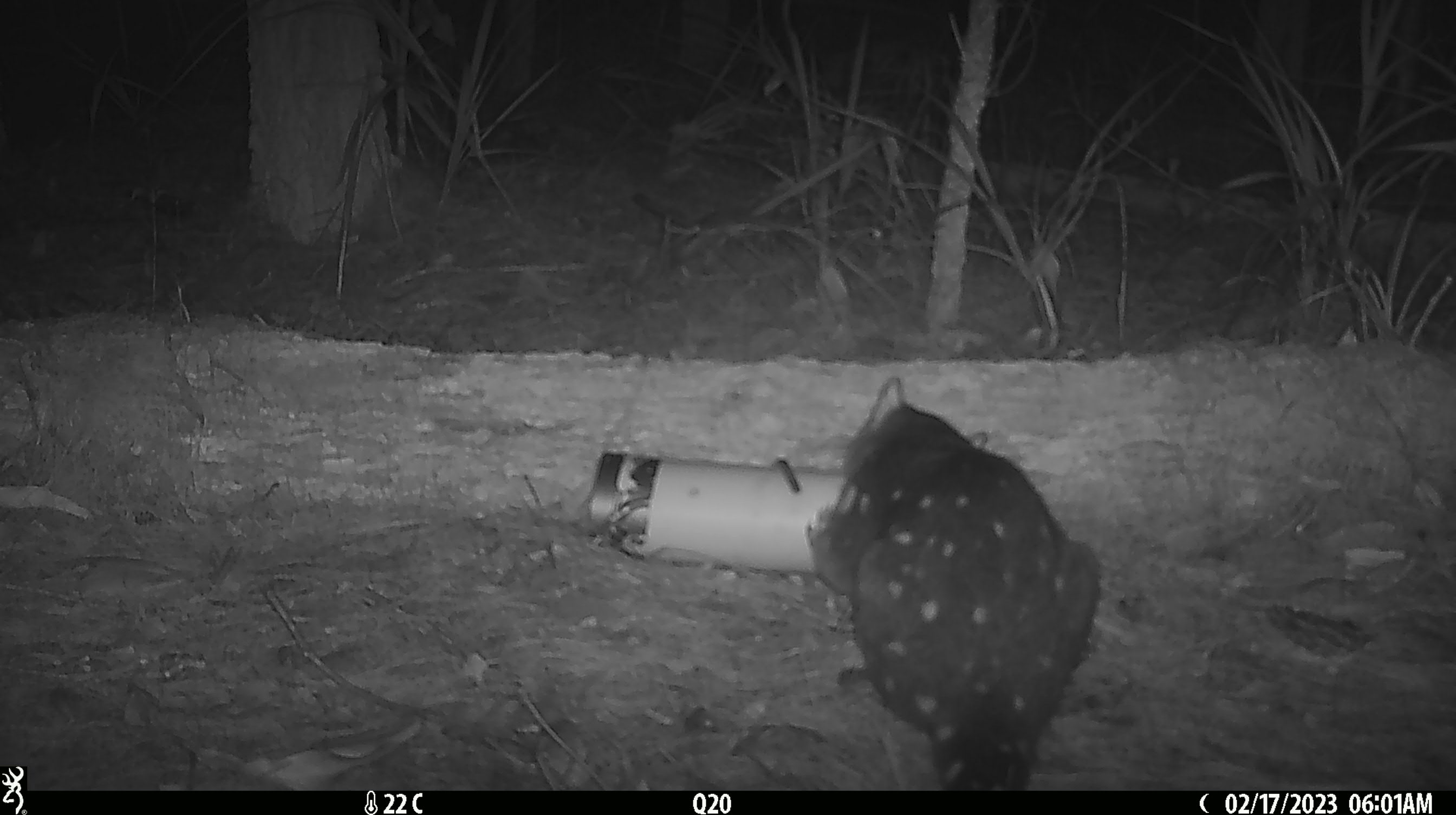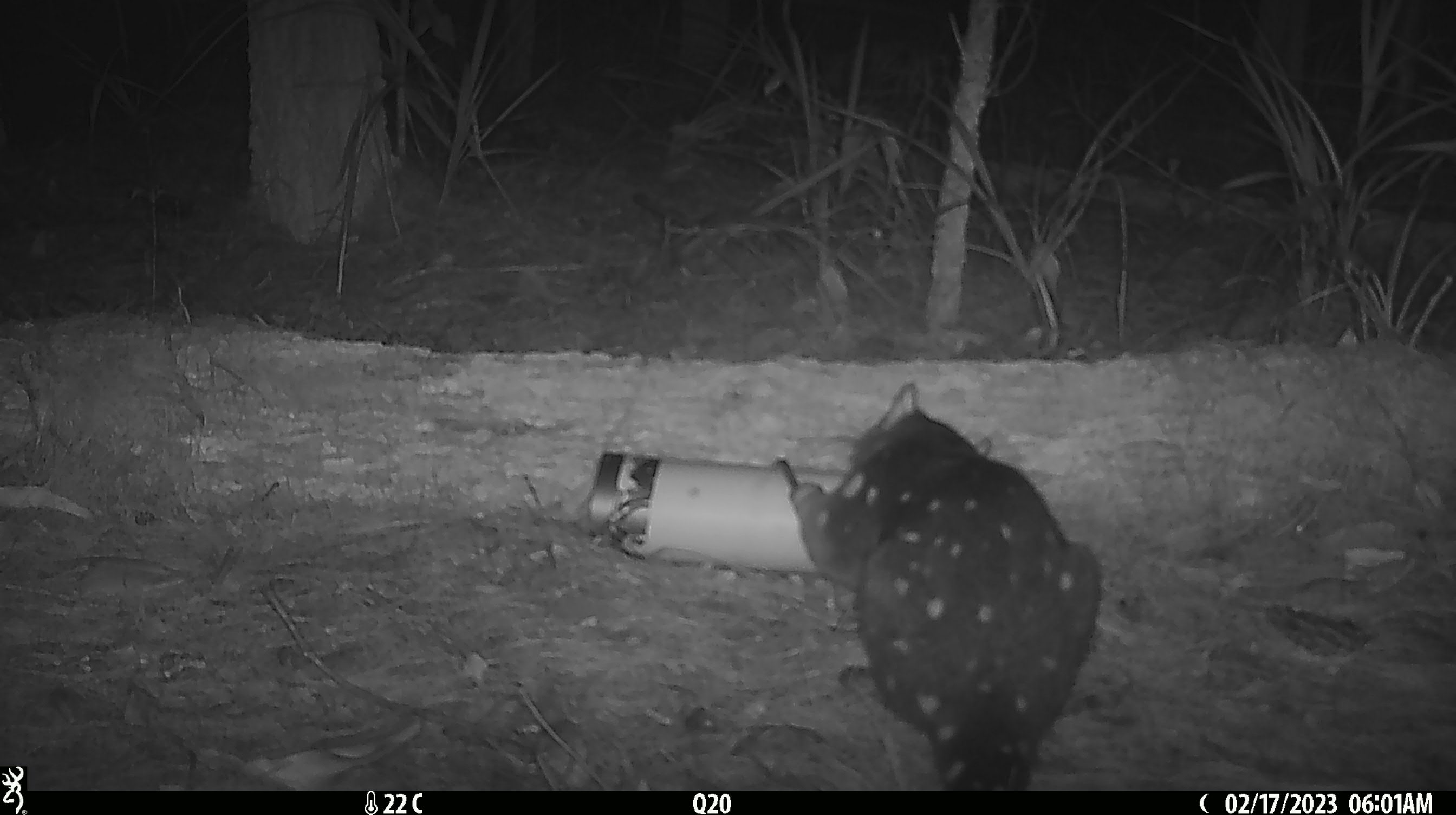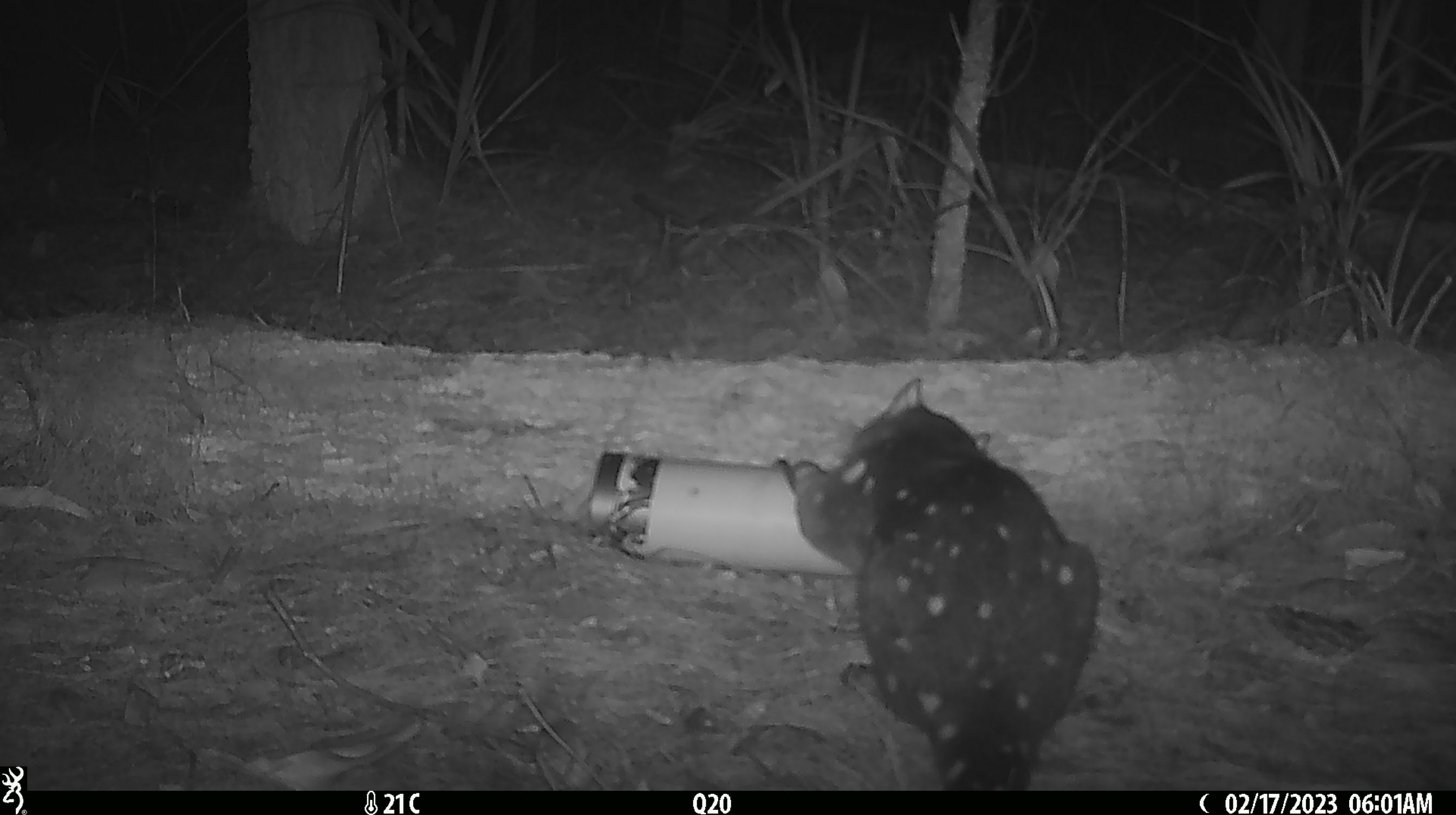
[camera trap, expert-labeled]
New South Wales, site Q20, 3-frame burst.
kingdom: Animalia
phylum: Chordata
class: Mammalia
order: Dasyuromorphia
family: Dasyuridae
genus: Dasyurus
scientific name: Dasyurus maculatus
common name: spotted-tailed quoll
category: quoll